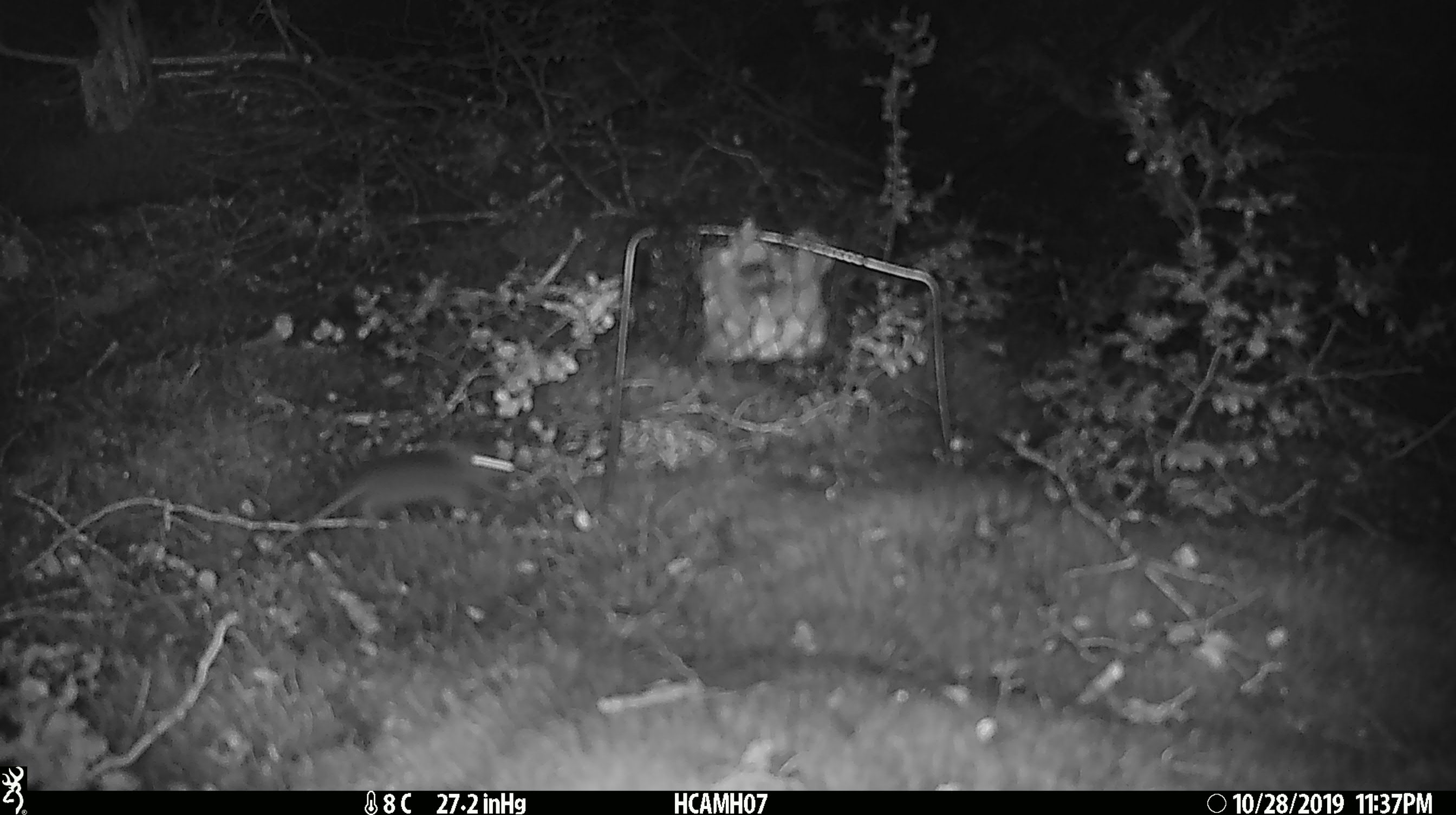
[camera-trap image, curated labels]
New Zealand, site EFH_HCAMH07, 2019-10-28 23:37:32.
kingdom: Animalia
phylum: Chordata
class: Mammalia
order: Rodentia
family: Muridae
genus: Mus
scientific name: Mus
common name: mouse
Mouse (Mus).